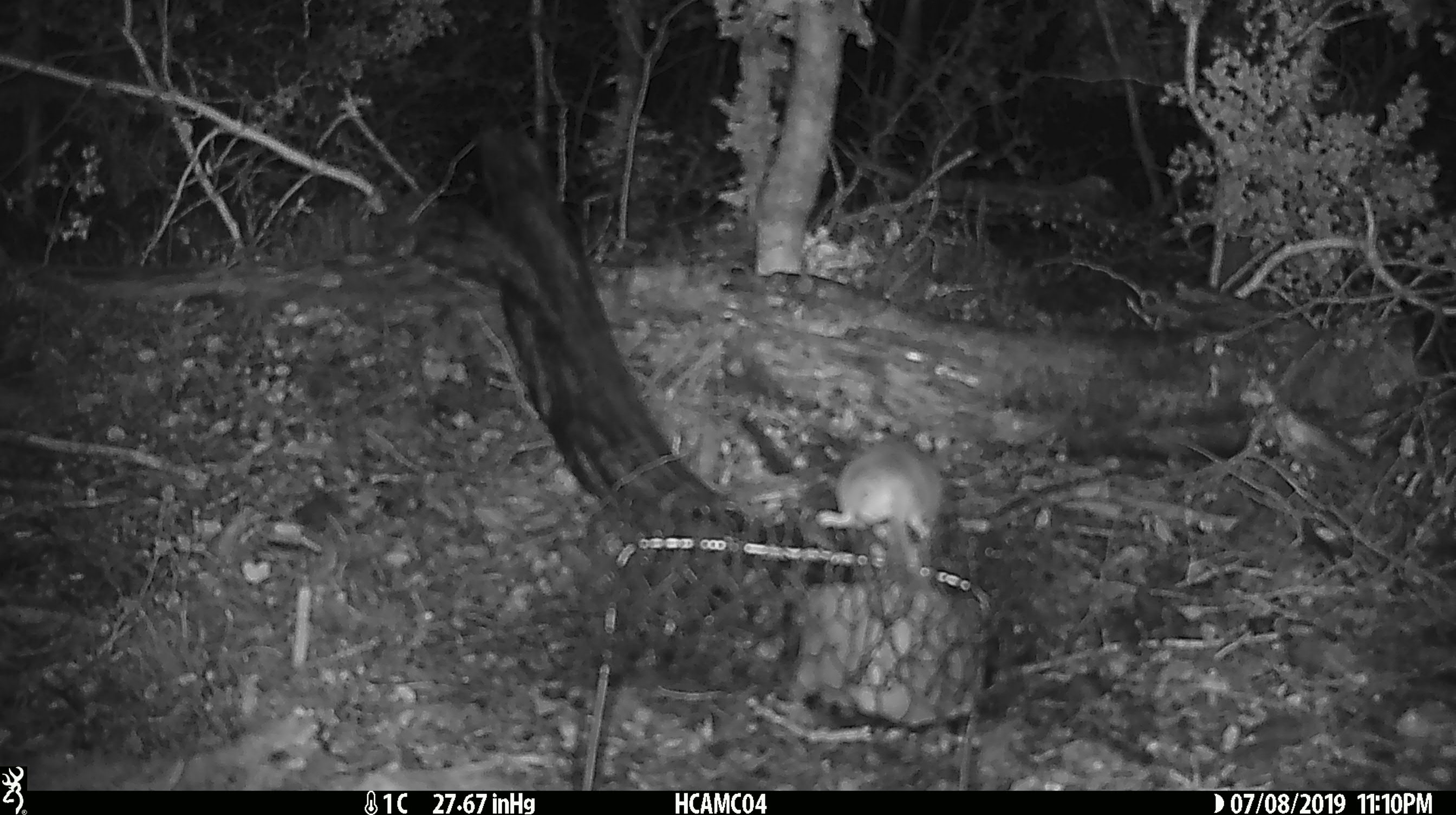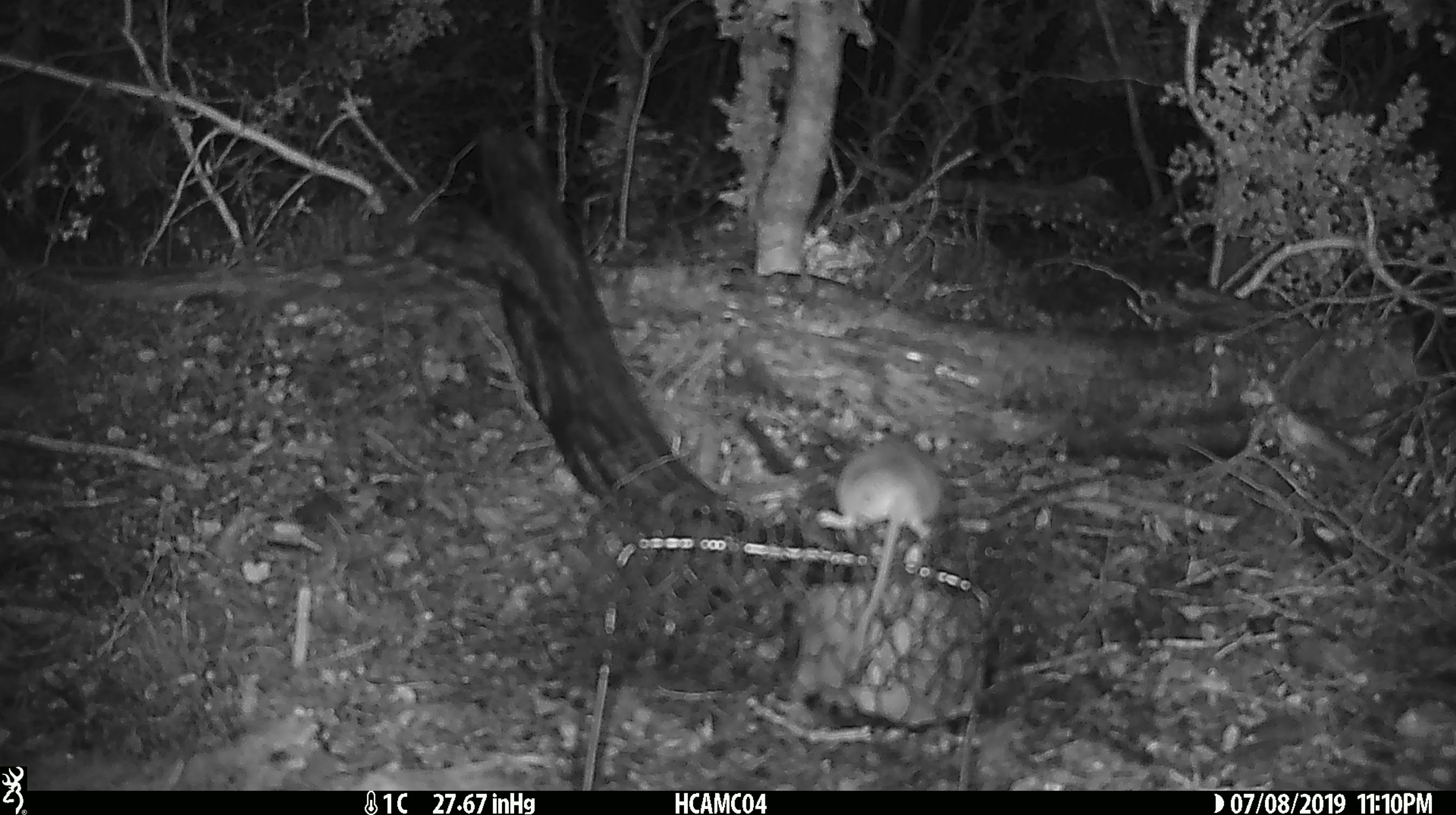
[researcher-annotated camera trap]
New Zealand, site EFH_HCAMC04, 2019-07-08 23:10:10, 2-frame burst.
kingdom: Animalia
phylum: Chordata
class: Mammalia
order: Rodentia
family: Muridae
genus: Mus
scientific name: Mus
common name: mouse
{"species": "mouse (Mus)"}